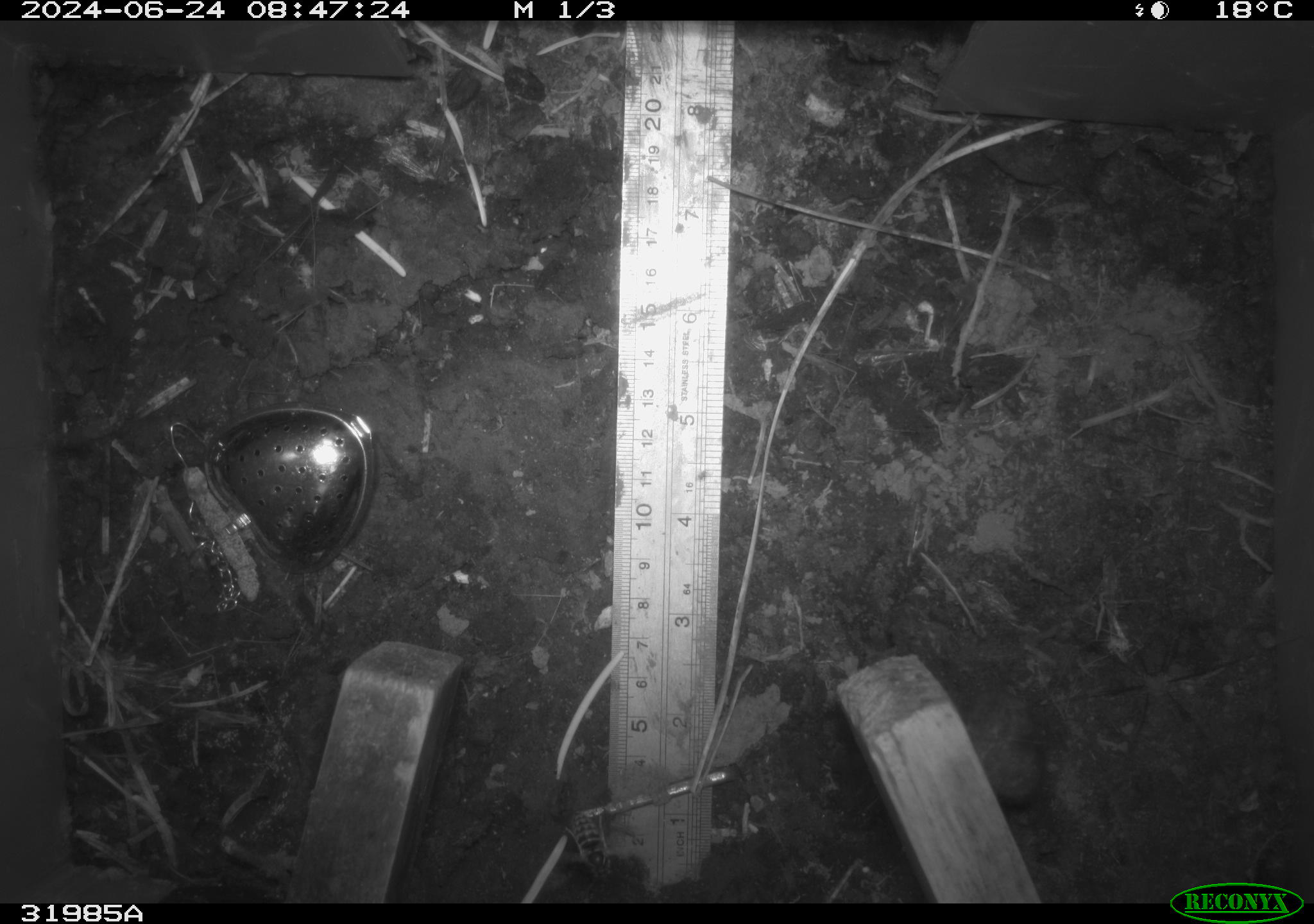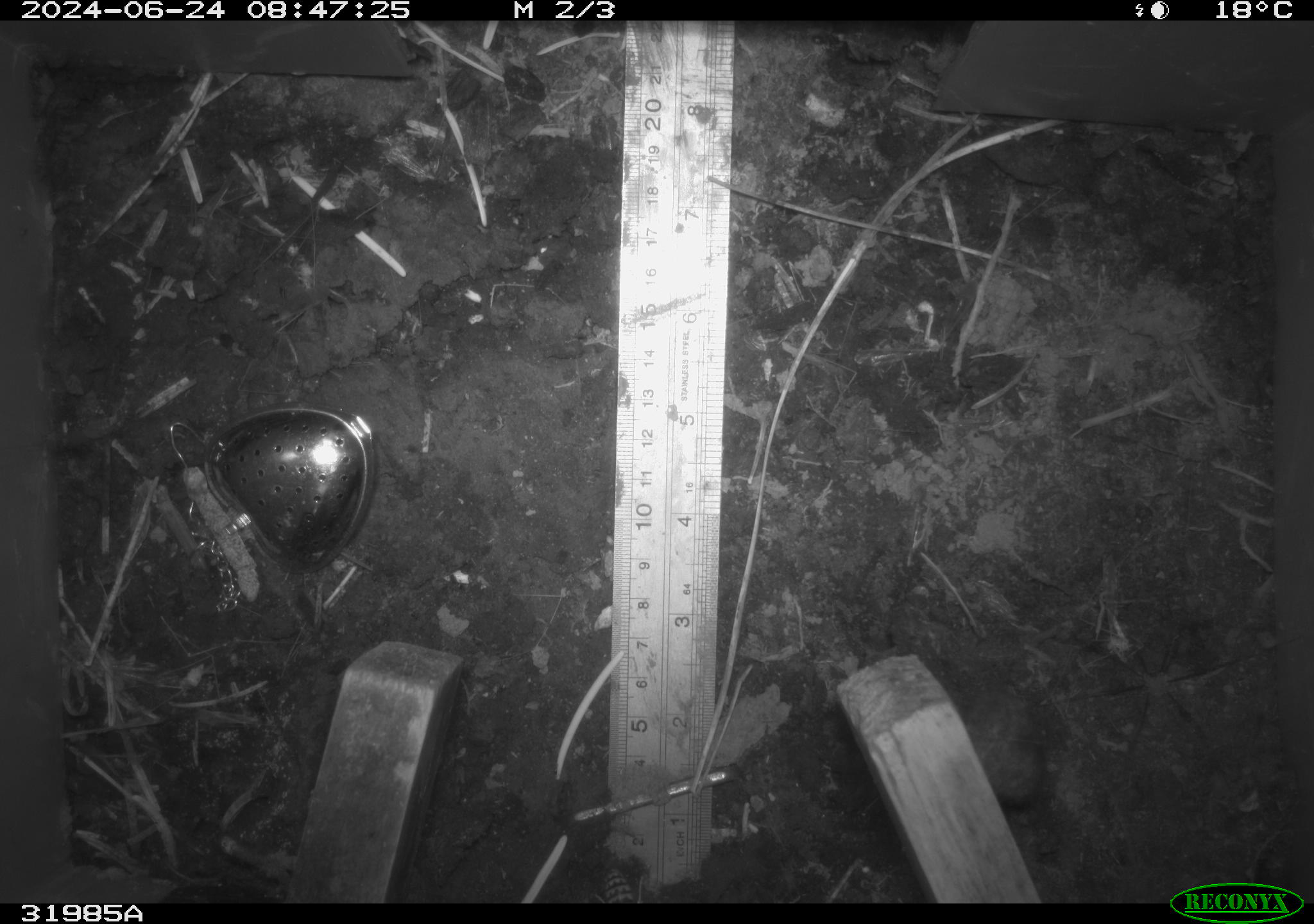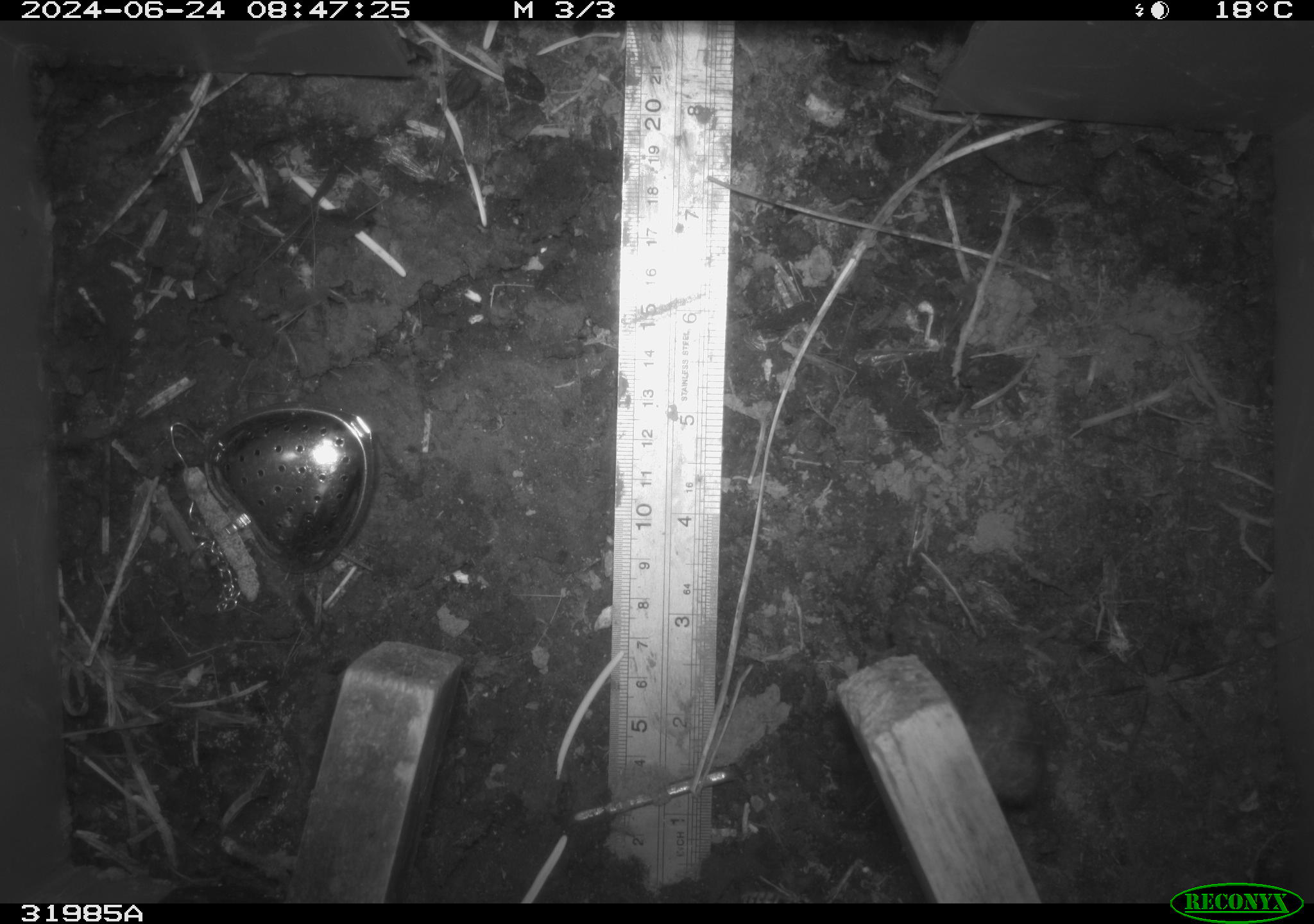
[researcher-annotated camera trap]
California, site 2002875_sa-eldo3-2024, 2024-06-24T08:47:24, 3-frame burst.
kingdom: Animalia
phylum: Arthropoda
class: Insecta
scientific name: Insecta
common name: insect